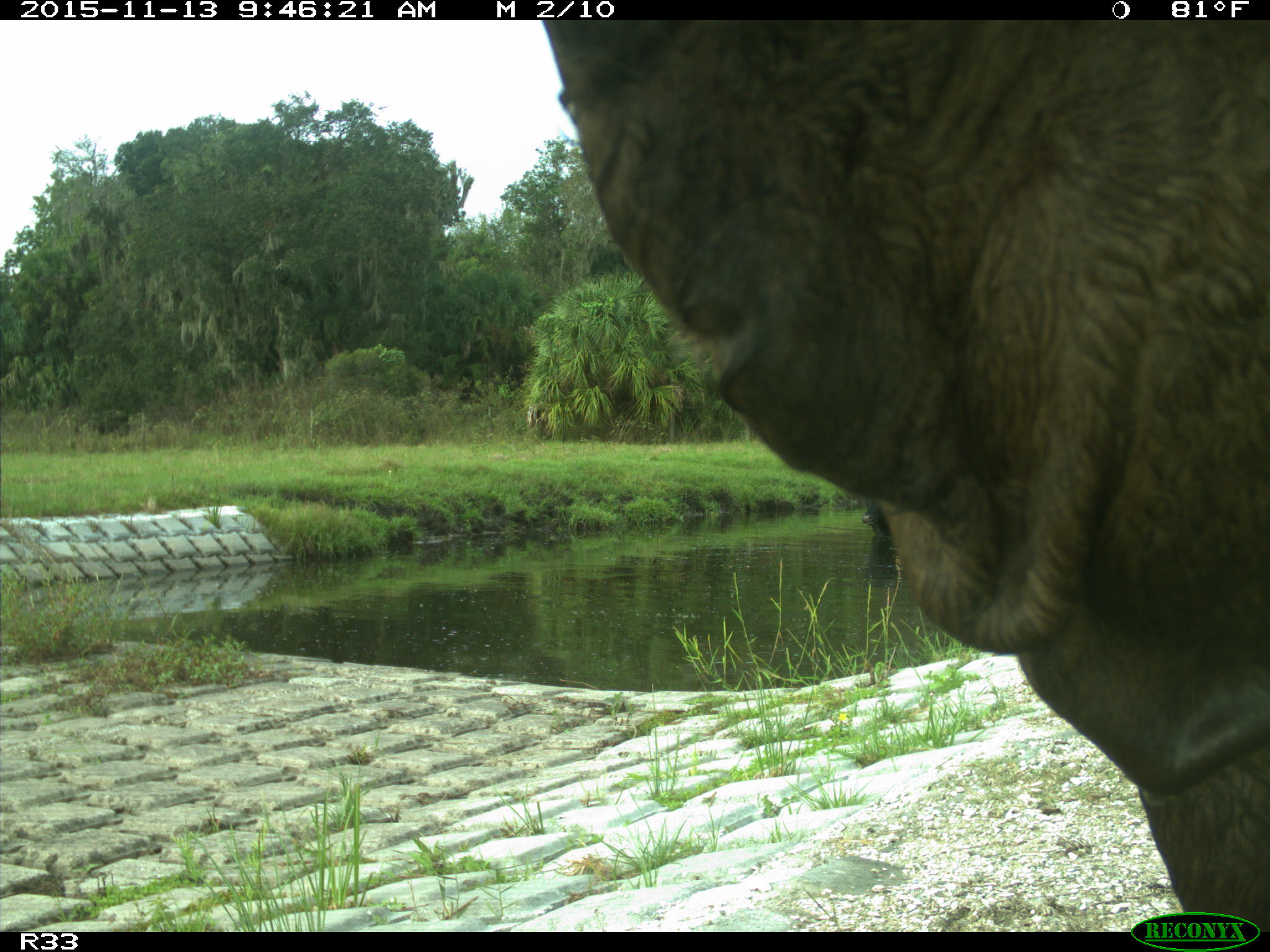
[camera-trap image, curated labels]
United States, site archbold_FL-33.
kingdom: Animalia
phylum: Chordata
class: Mammalia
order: Artiodactyla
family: Bovidae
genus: Bos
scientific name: Bos taurus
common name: domestic cow